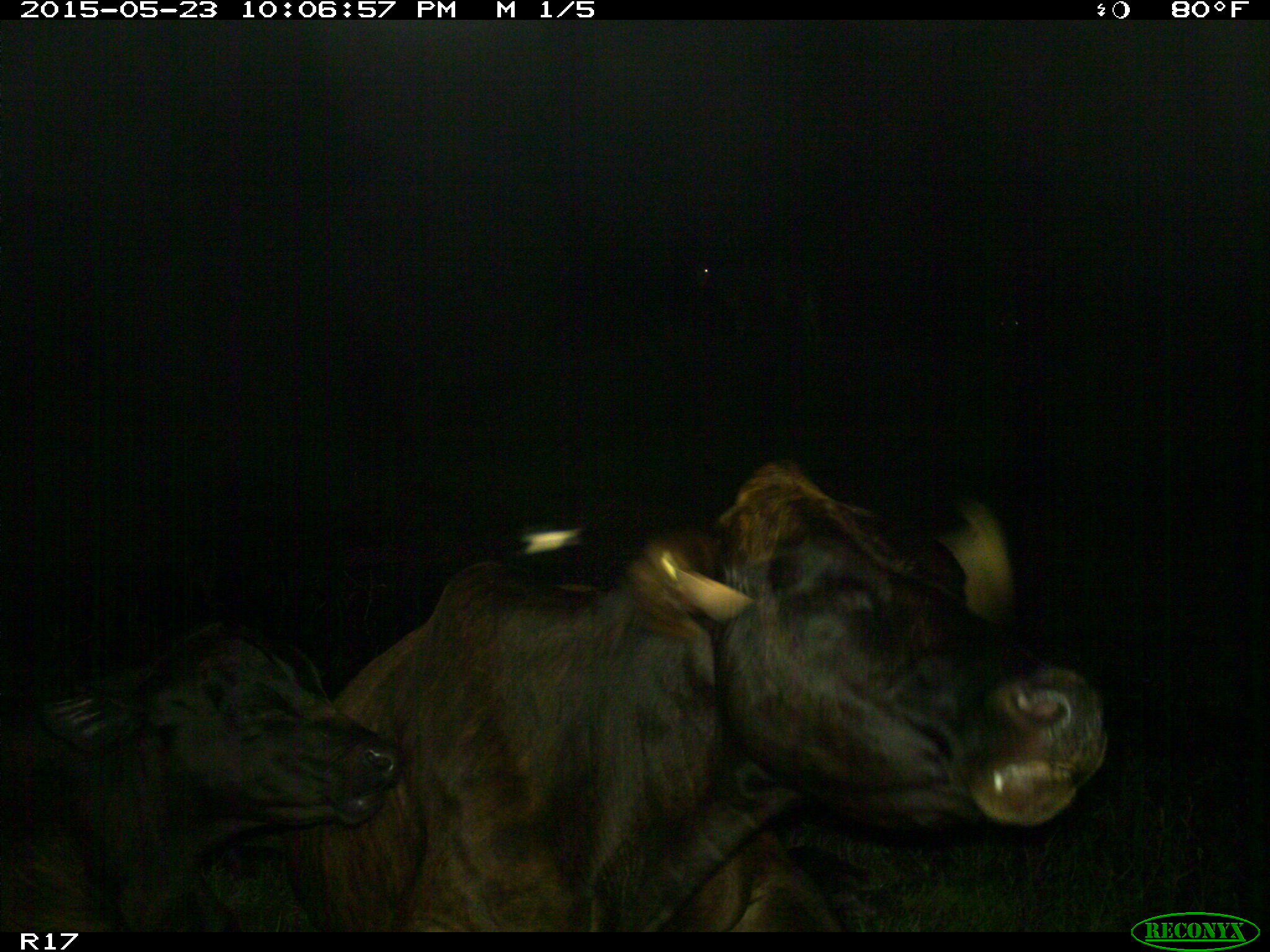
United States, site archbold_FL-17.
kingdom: Animalia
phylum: Chordata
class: Mammalia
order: Artiodactyla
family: Bovidae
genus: Bos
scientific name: Bos taurus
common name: domestic cow